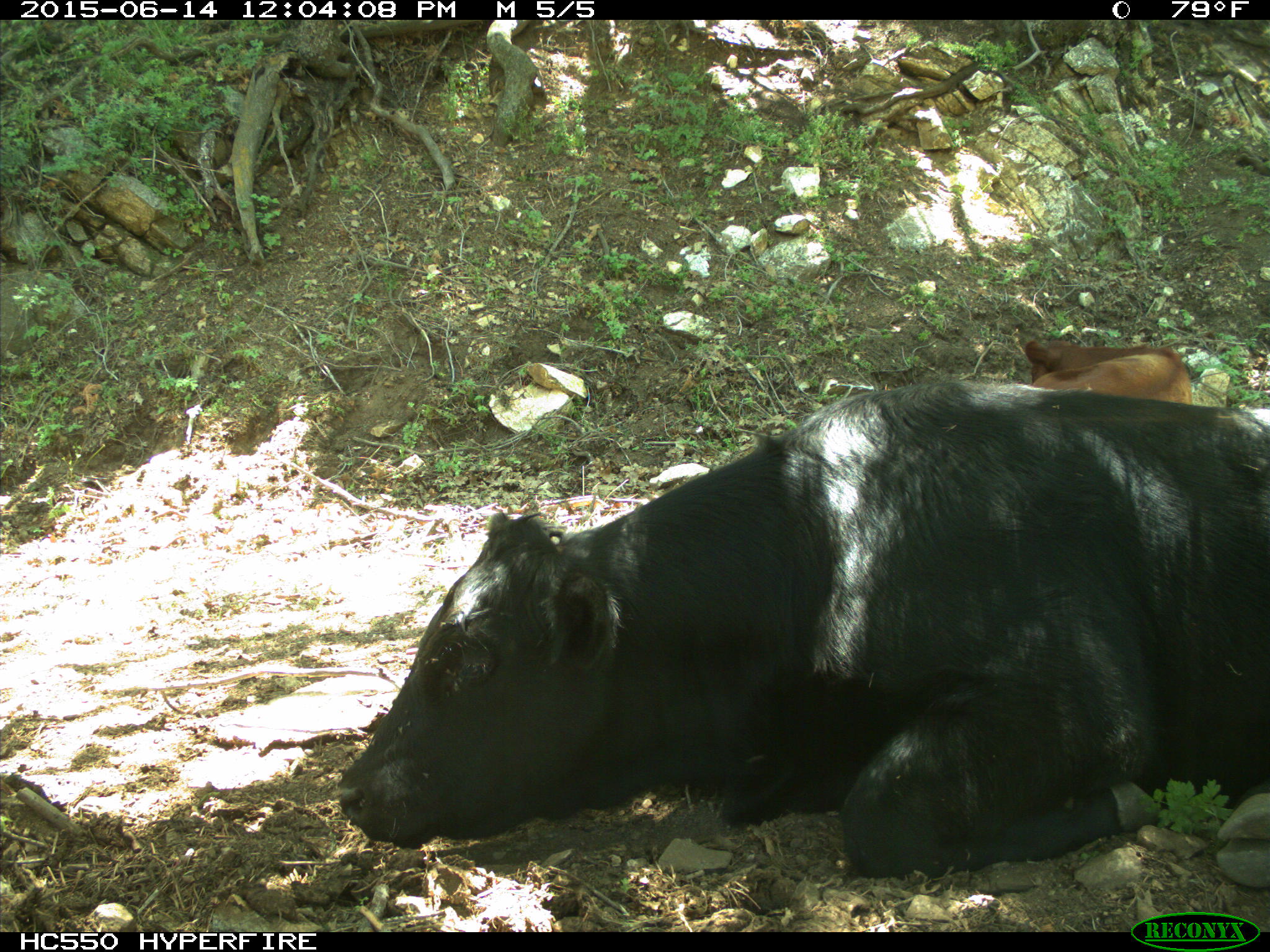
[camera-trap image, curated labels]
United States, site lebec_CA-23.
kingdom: Animalia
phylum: Chordata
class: Mammalia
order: Artiodactyla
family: Bovidae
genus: Bos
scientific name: Bos taurus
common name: domestic cow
Bos taurus (domestic cow).